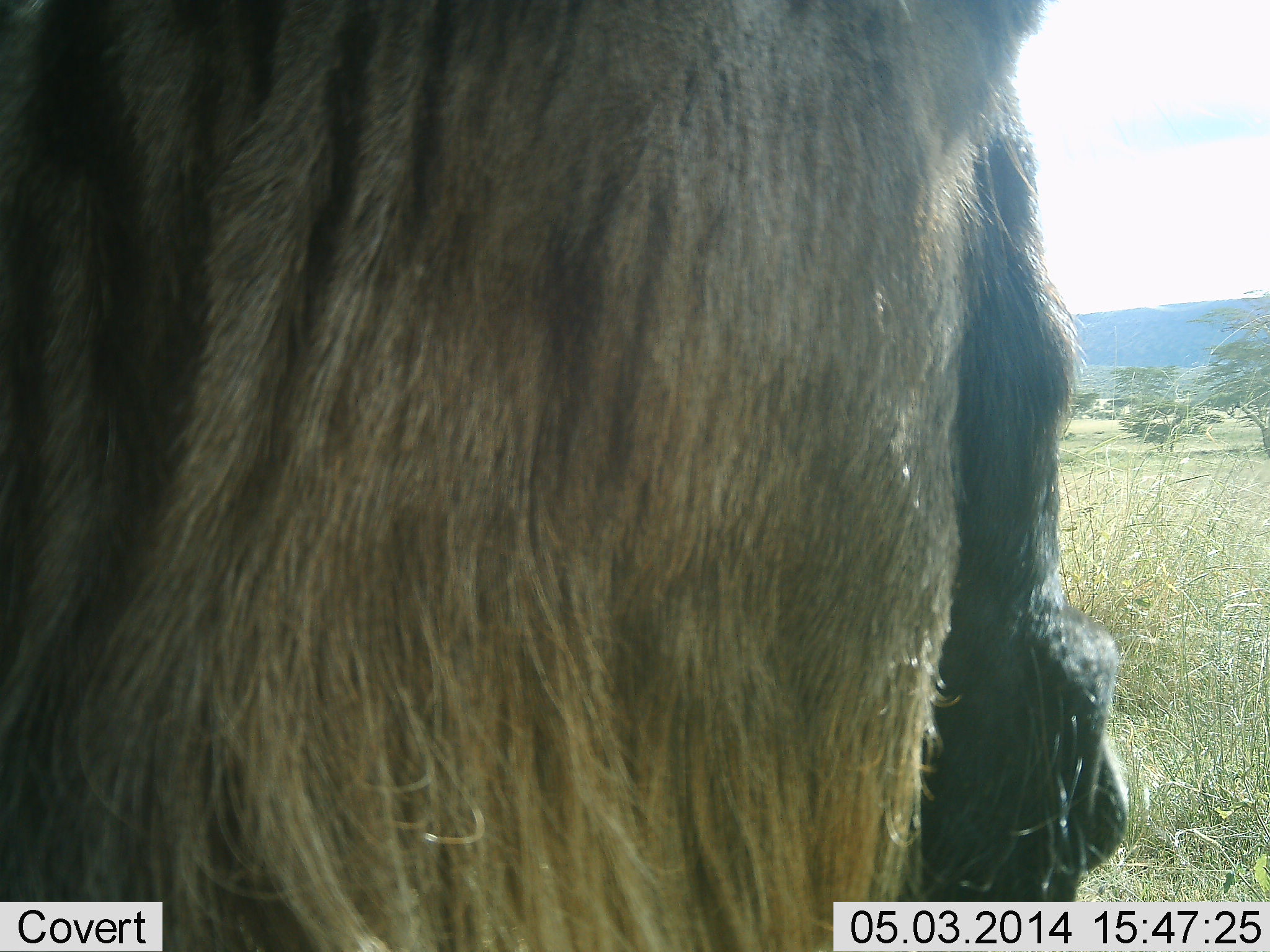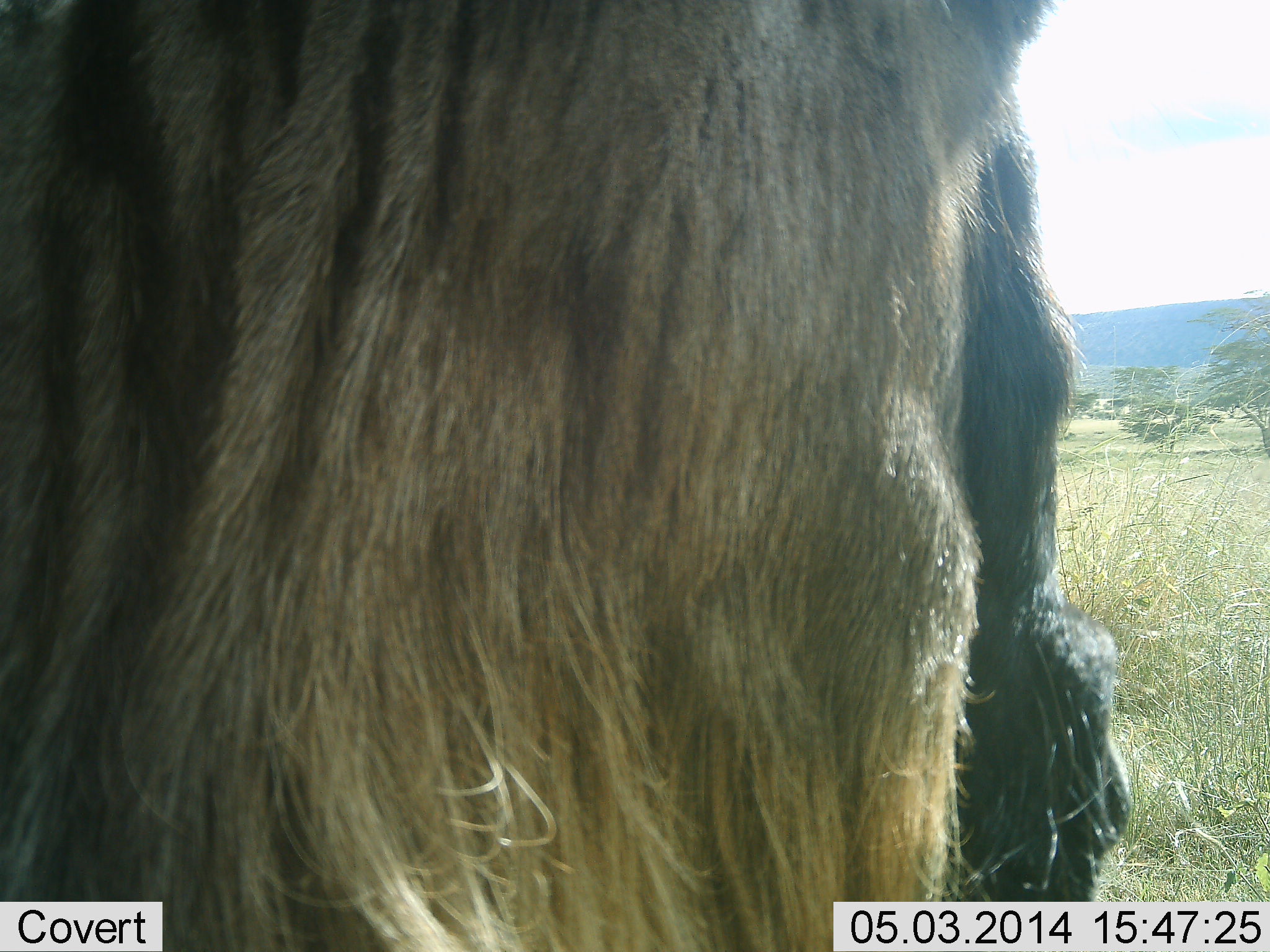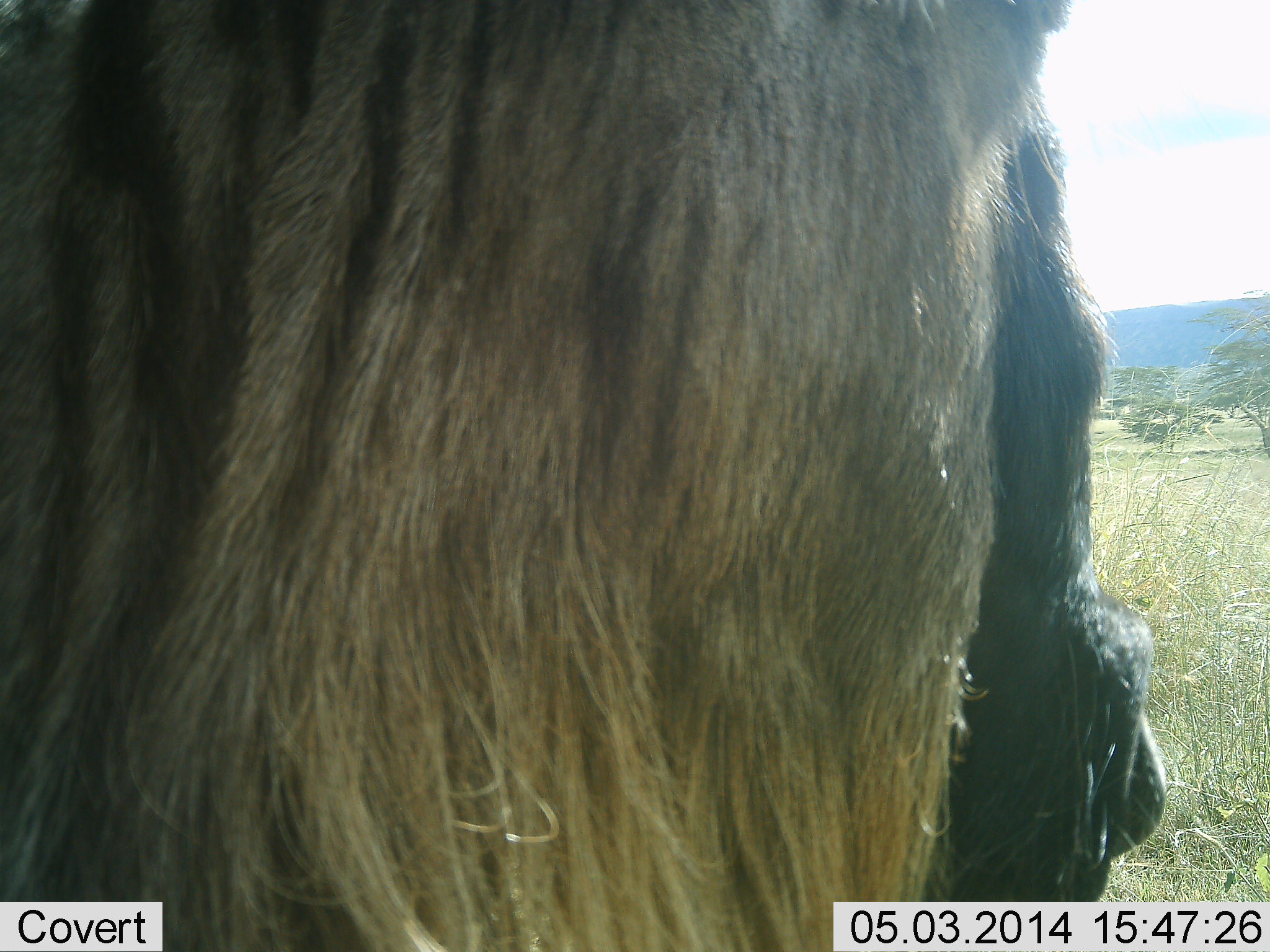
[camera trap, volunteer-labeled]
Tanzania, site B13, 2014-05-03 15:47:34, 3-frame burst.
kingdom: Animalia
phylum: Chordata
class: Mammalia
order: Artiodactyla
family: Bovidae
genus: Connochaetes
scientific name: Connochaetes taurinus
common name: blue wildebeest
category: wildebeest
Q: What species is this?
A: Wildebeest (blue wildebeest) (Connochaetes taurinus).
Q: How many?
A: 1.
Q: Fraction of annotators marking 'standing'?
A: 80%.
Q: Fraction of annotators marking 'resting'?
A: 0%.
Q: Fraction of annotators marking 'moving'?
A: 0%.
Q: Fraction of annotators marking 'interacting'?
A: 0%.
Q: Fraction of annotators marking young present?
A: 0%.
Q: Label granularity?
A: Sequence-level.